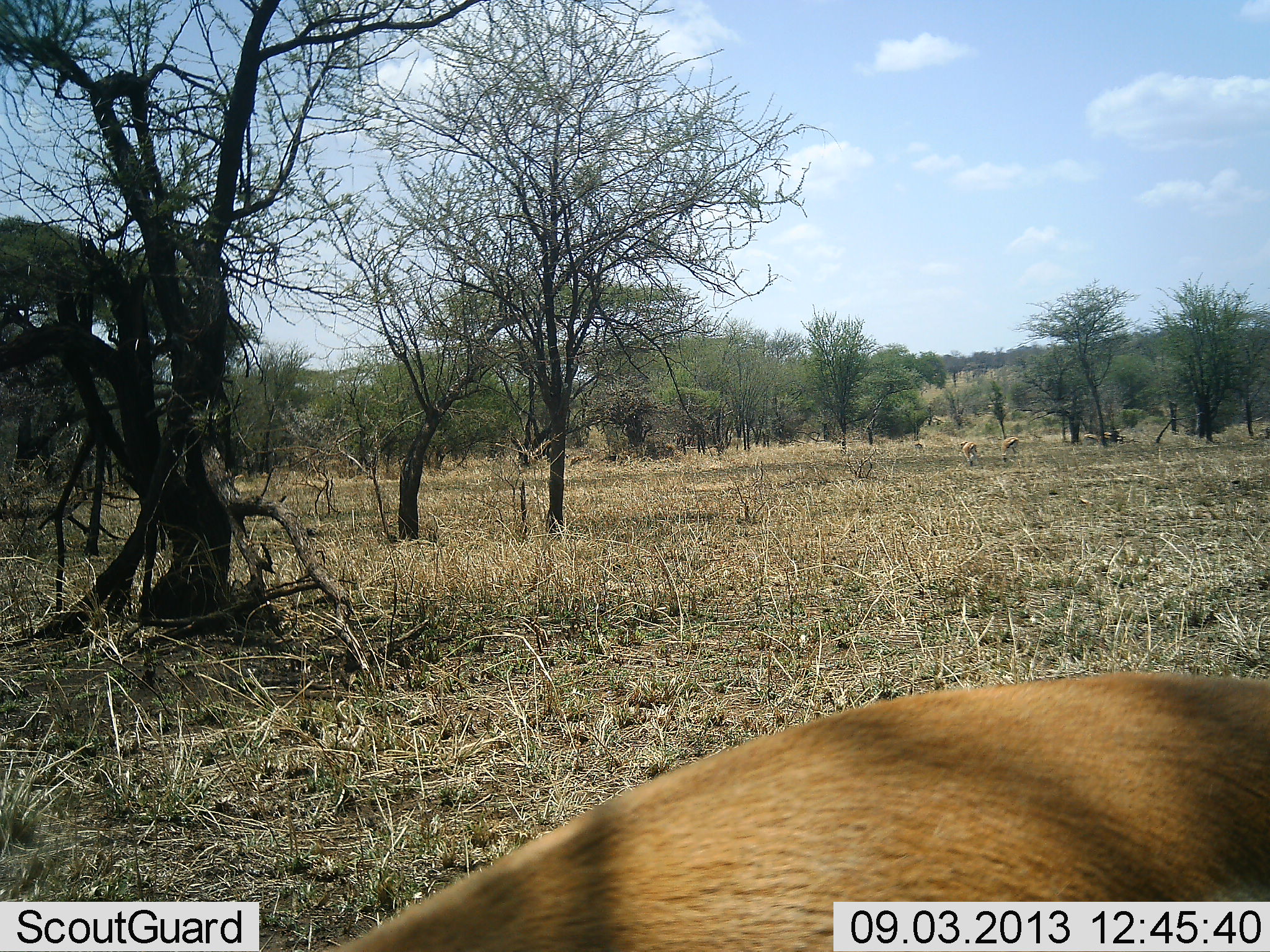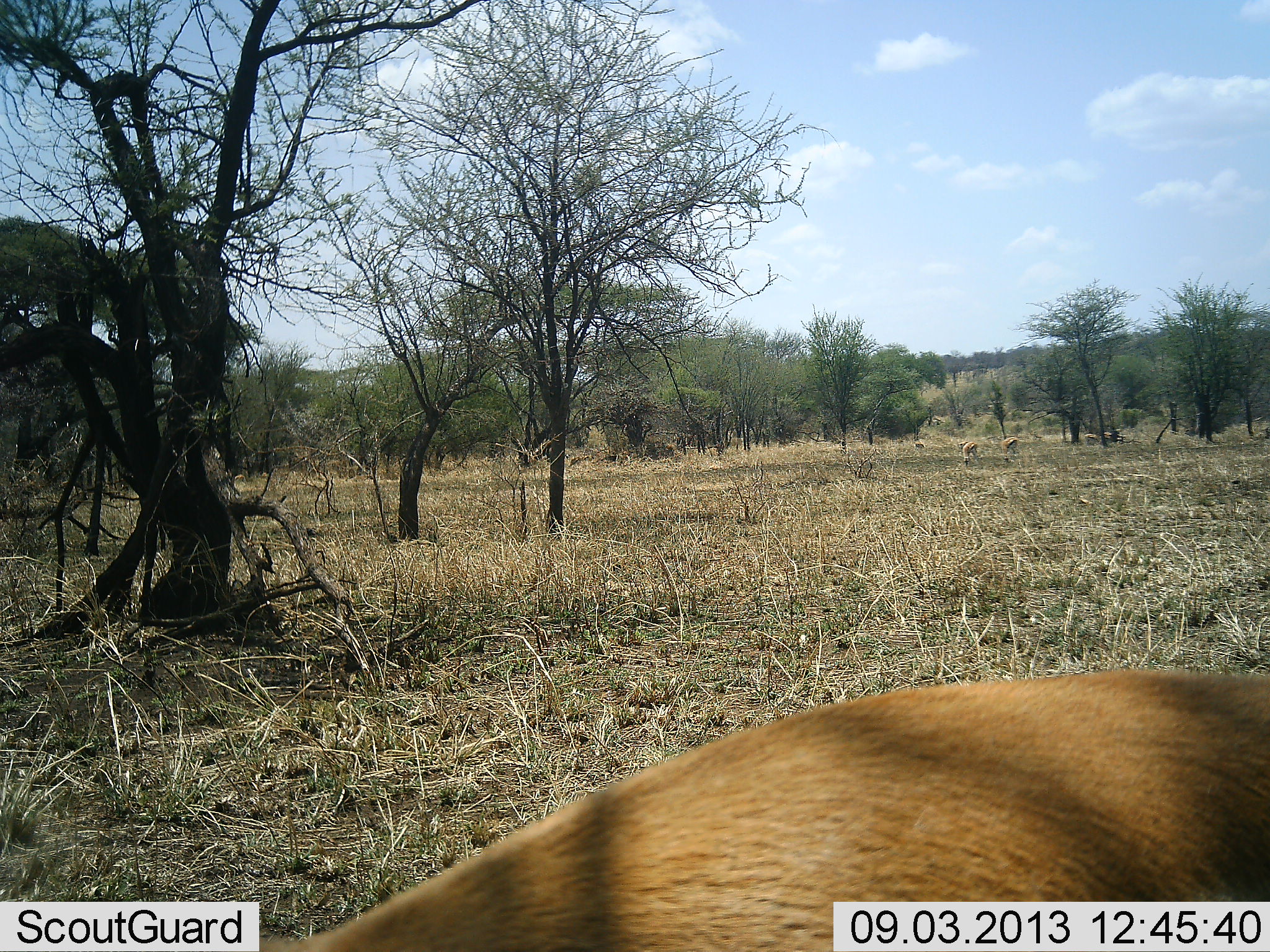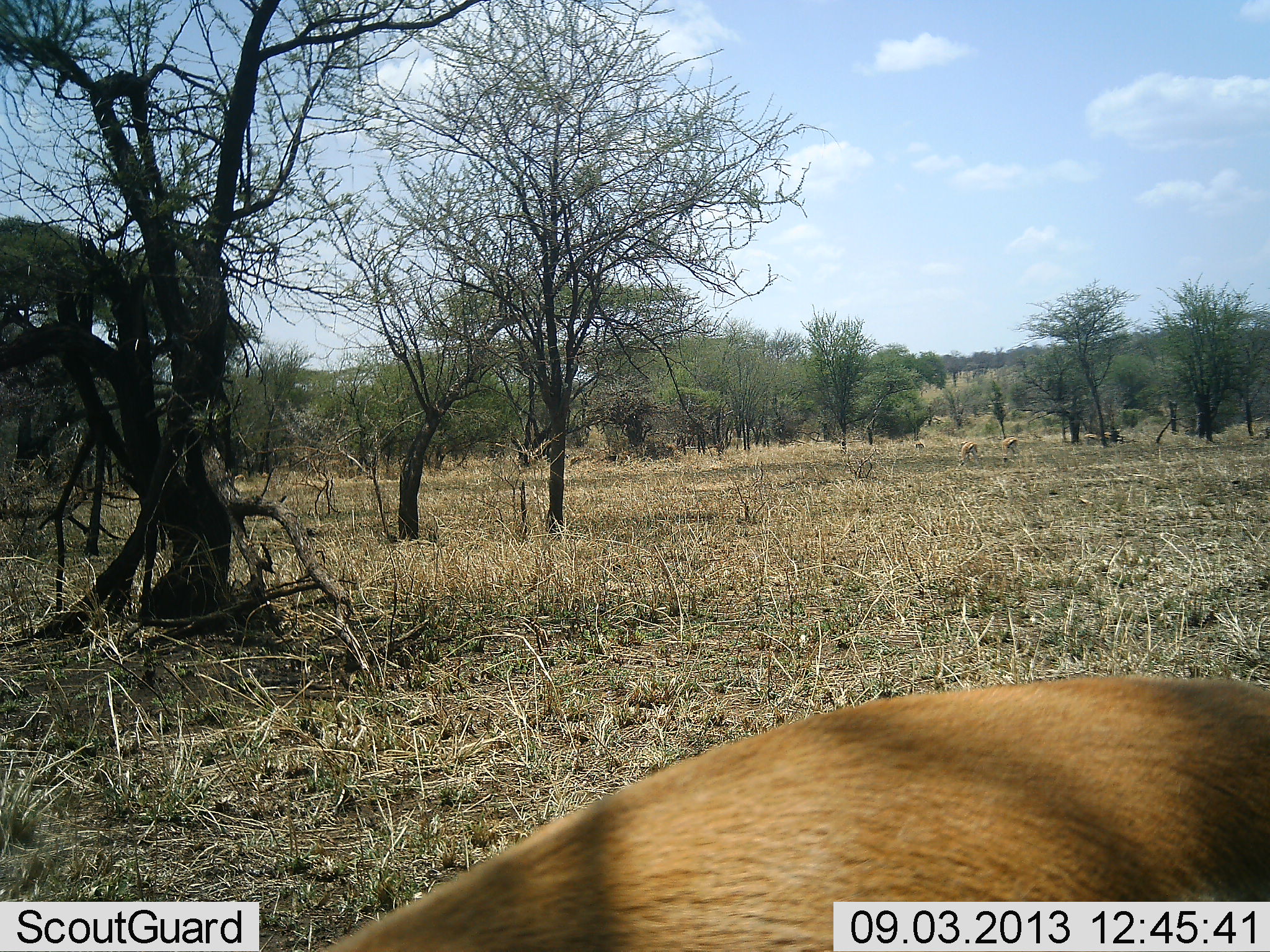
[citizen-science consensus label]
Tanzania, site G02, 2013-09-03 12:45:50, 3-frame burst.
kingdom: Animalia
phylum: Chordata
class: Mammalia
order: Artiodactyla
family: Bovidae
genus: Eudorcas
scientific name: Eudorcas thomsonii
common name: thomson's gazelle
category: gazellethomsons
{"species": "gazellethomsons (thomson's gazelle) (Eudorcas thomsonii)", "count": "3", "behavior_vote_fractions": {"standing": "60%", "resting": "0%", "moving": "0%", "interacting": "0%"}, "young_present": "0%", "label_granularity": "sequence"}